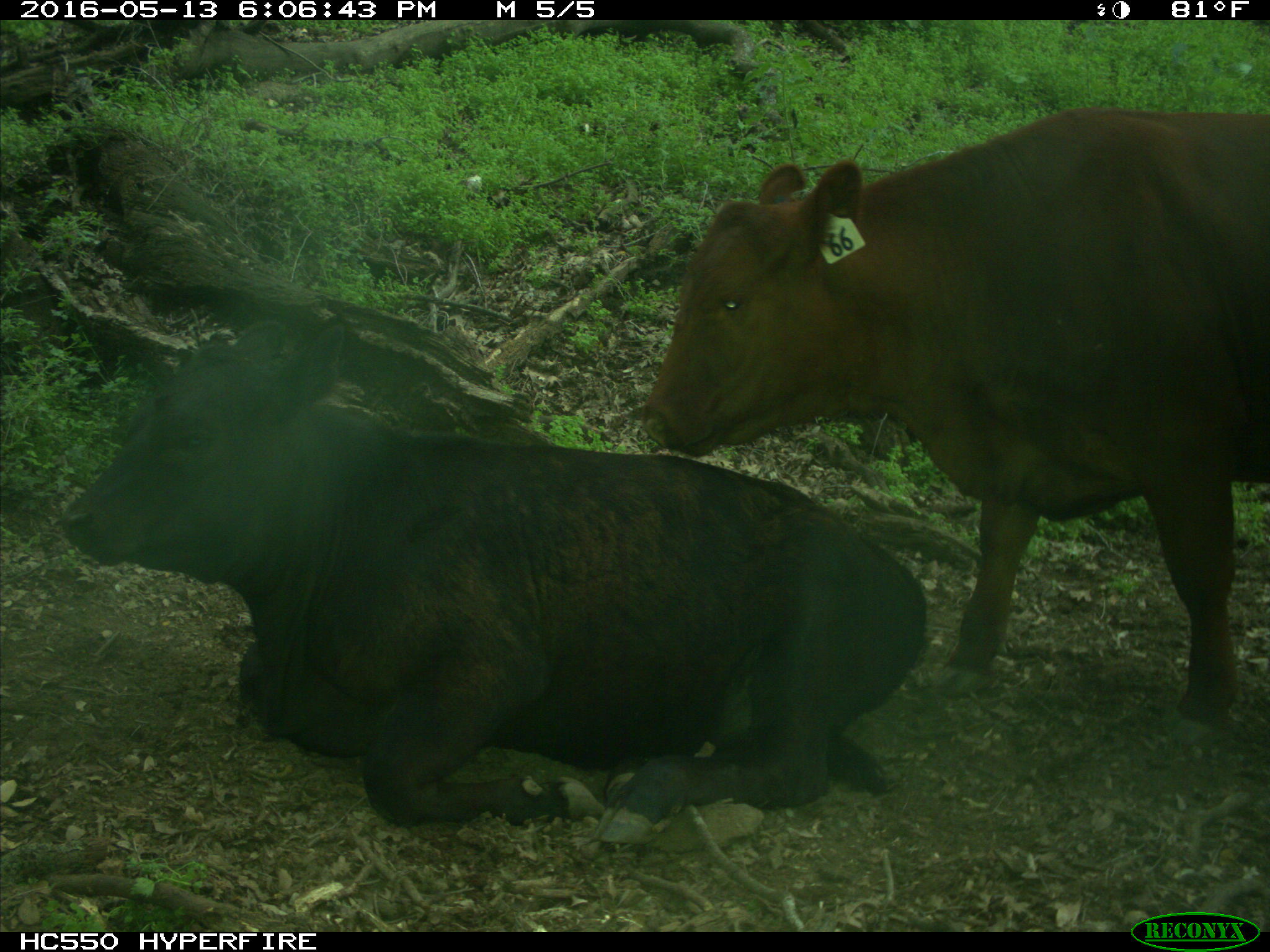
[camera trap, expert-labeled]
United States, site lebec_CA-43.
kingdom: Animalia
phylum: Chordata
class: Mammalia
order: Artiodactyla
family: Bovidae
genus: Bos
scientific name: Bos taurus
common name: domestic cow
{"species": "Bos taurus (domestic cow)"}